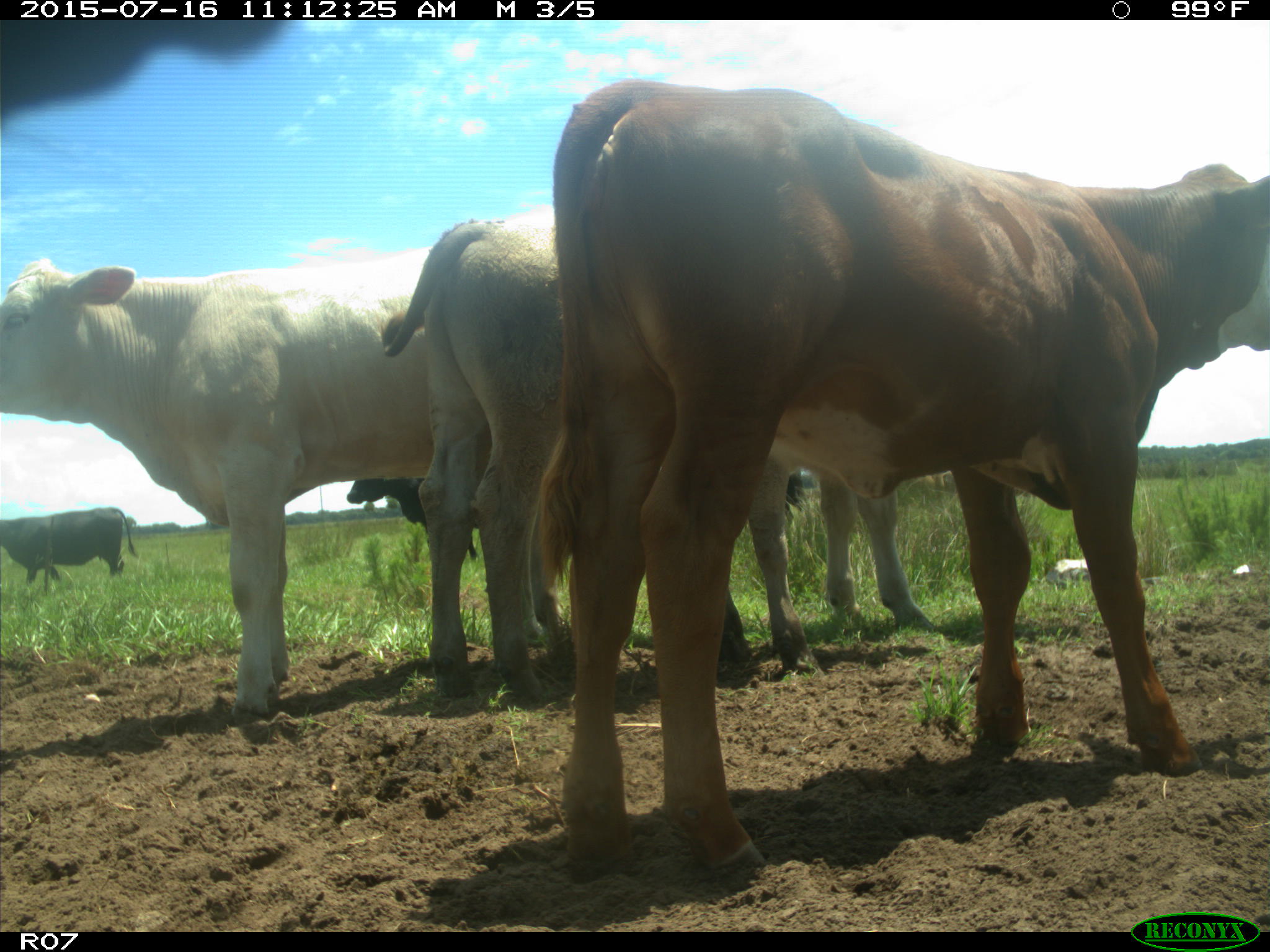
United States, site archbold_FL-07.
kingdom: Animalia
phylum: Chordata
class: Mammalia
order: Artiodactyla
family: Bovidae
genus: Bos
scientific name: Bos taurus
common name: domestic cow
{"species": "Bos taurus (domestic cow)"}